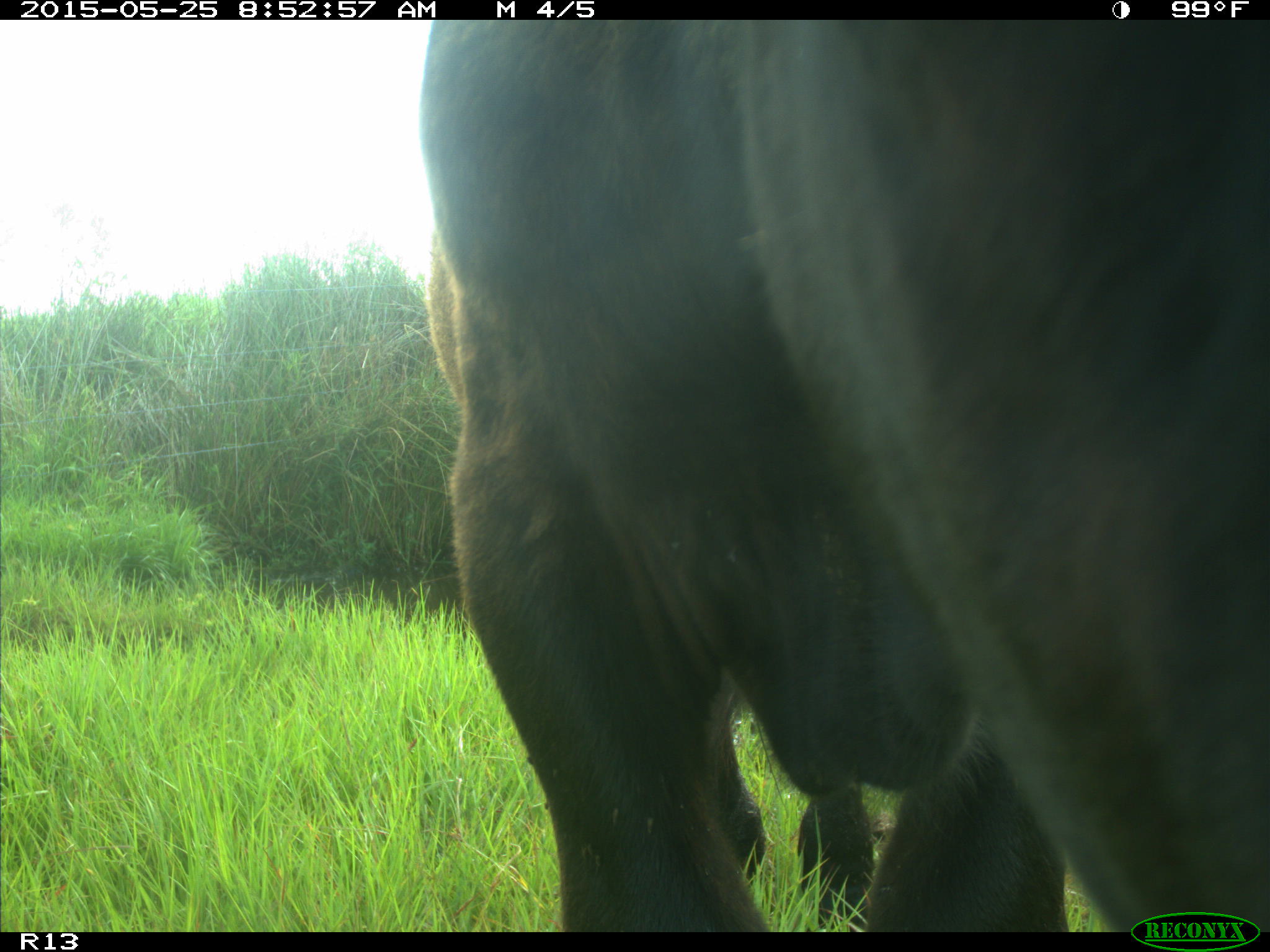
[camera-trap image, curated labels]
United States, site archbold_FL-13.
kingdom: Animalia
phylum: Chordata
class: Mammalia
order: Artiodactyla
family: Bovidae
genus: Bos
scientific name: Bos taurus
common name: domestic cow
Bos taurus (domestic cow).